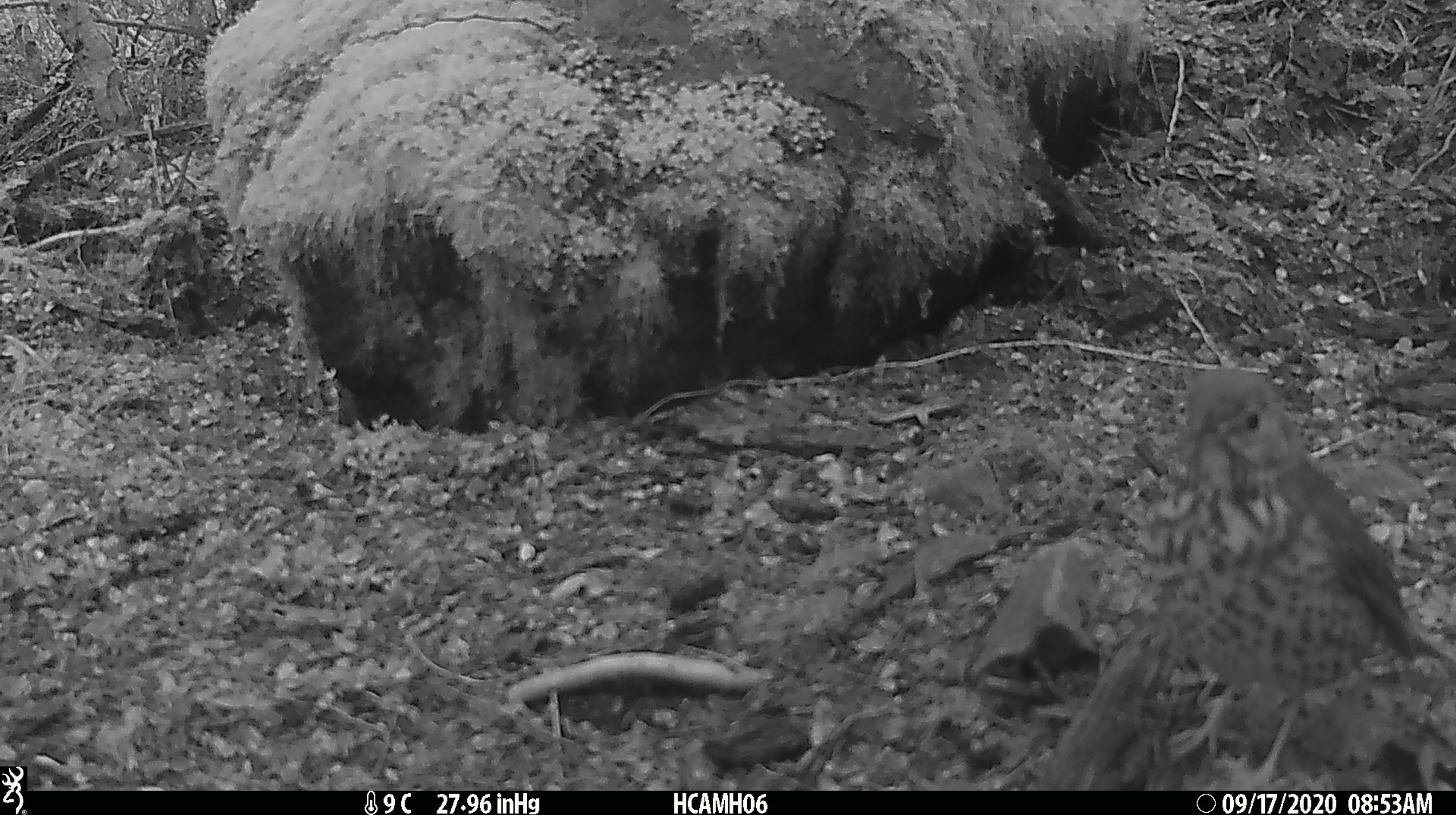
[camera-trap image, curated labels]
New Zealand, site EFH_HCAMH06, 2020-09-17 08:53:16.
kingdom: Animalia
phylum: Chordata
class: Aves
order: Passeriformes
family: Turdidae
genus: Turdus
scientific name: Turdus philomelos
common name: song thrush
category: thrush